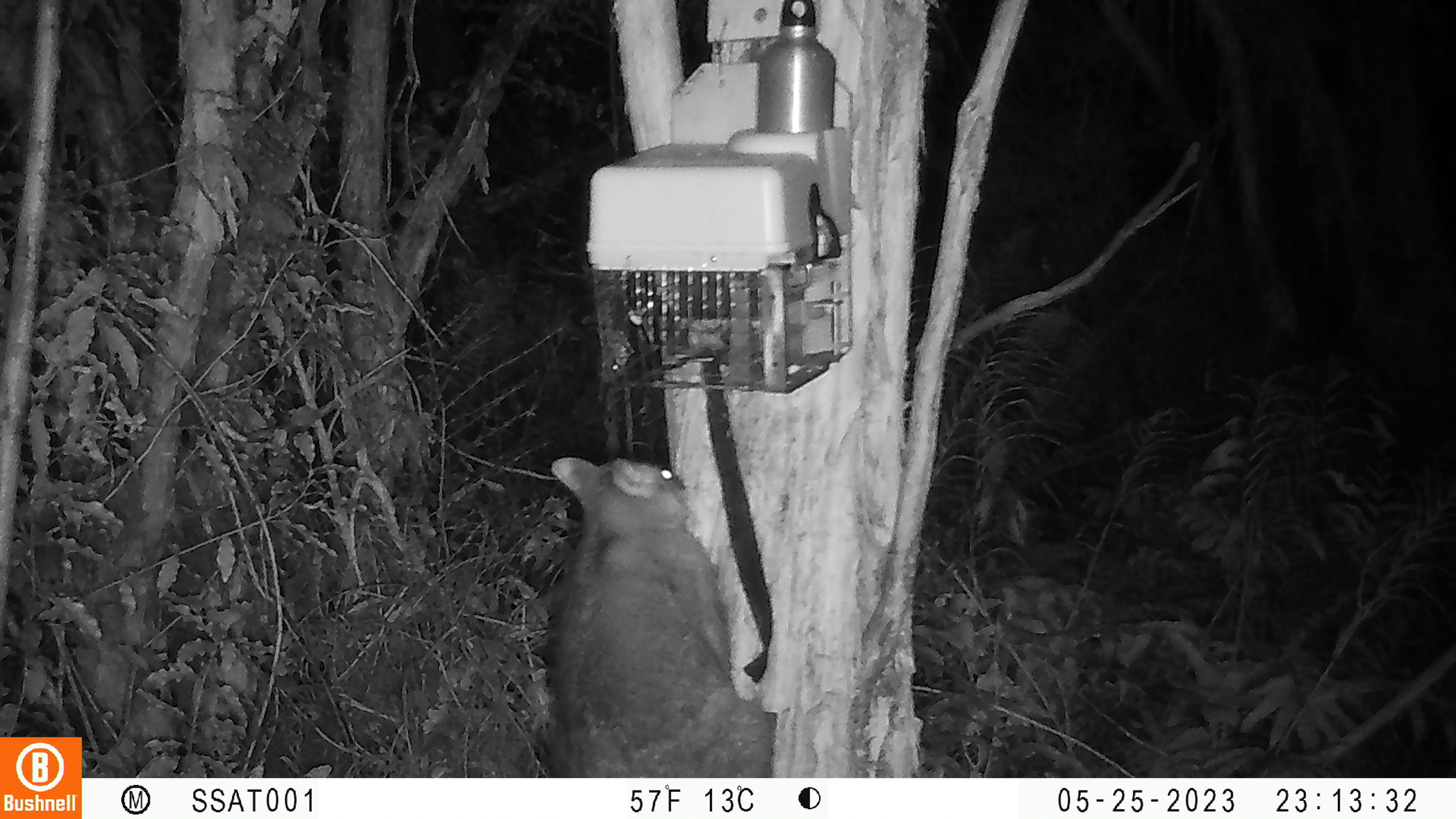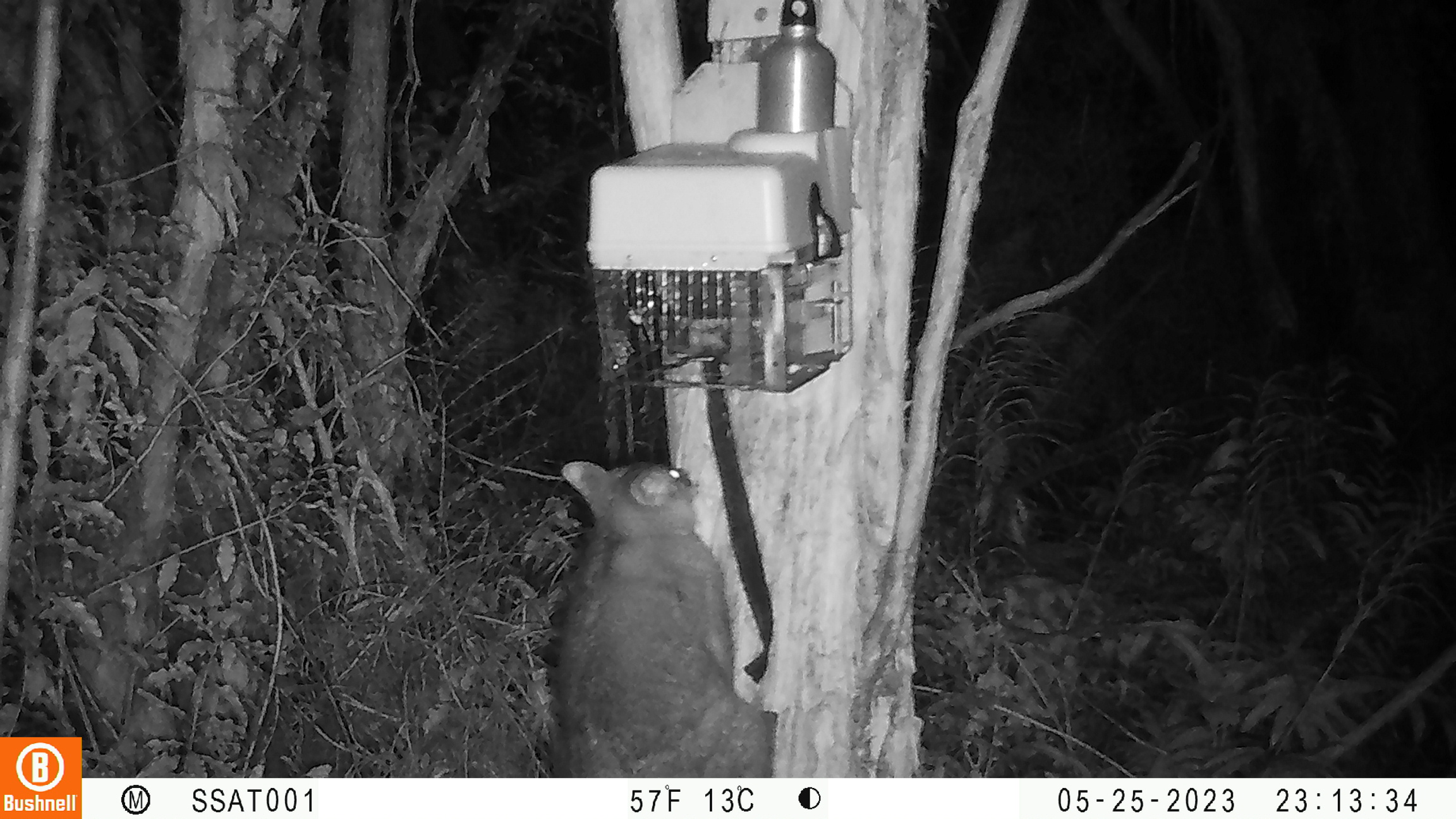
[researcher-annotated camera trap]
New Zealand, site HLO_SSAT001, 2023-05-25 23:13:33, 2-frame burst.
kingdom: Animalia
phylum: Chordata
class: Mammalia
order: Diprotodontia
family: Phalangeridae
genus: Trichosurus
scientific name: Trichosurus vulpecula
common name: common brushtail possum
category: possum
Possum (common brushtail possum) (Trichosurus vulpecula).